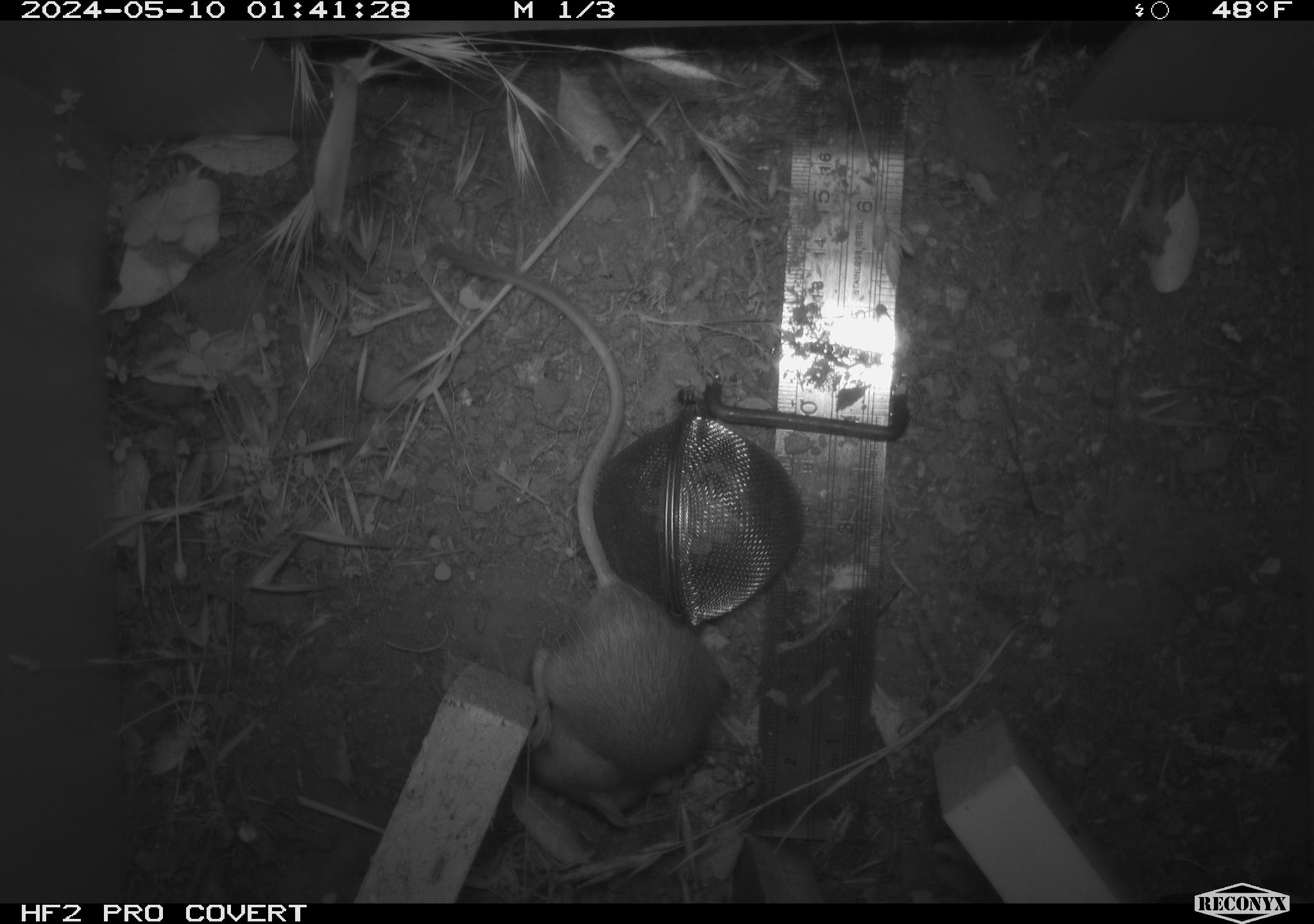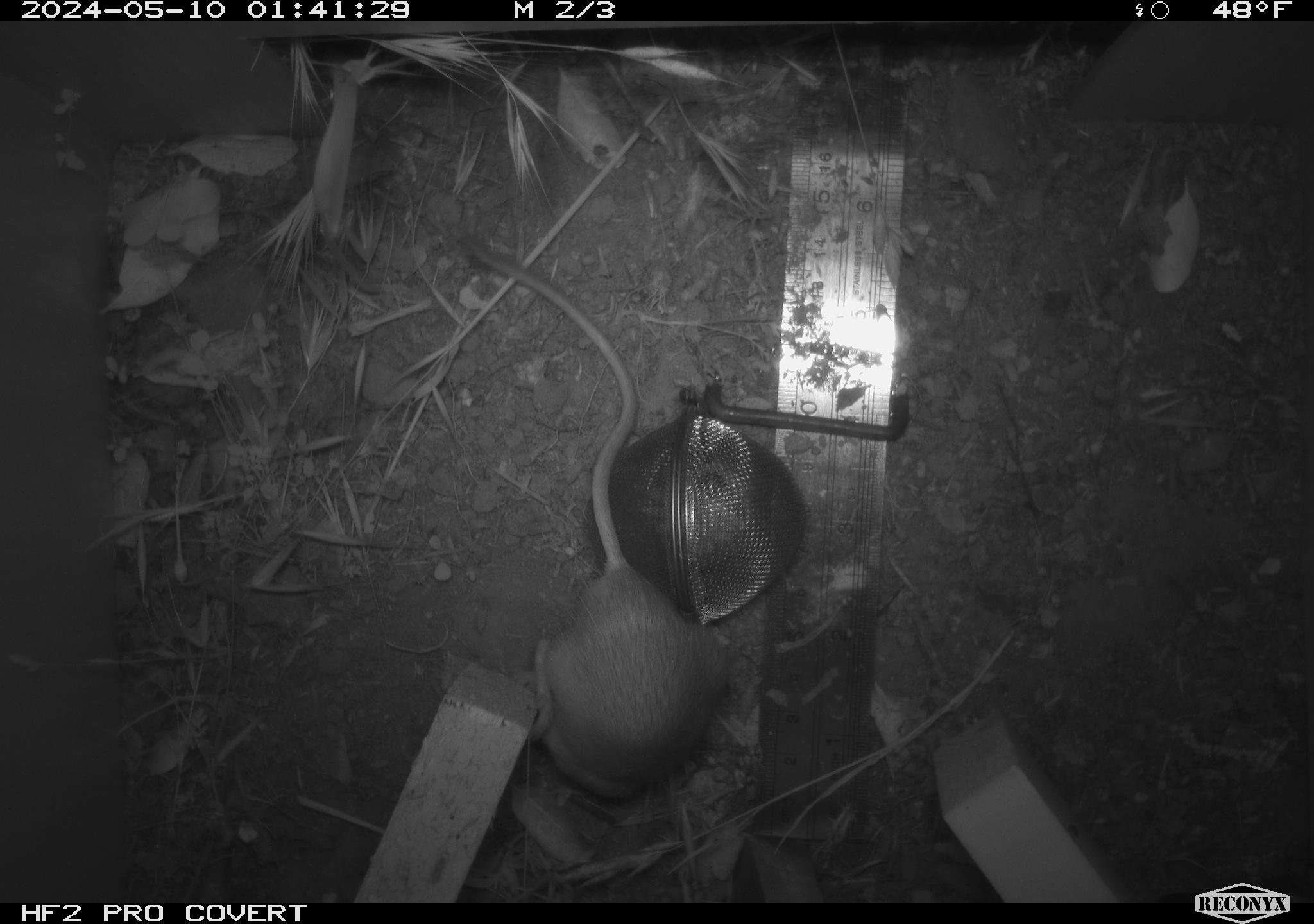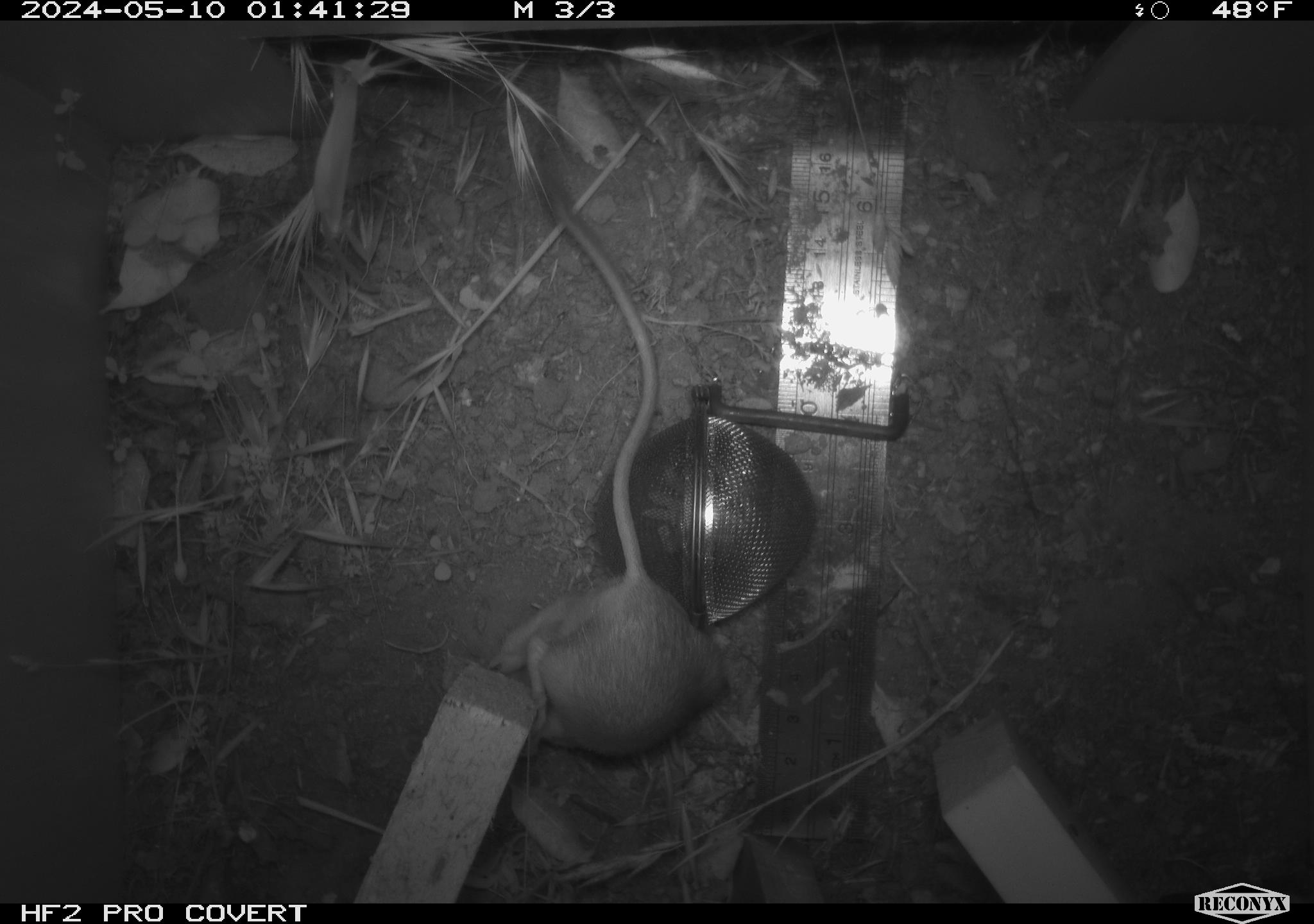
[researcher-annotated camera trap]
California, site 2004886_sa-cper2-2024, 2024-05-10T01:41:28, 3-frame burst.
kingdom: Animalia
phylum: Chordata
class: Mammalia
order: Rodentia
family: Heteromyidae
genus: Dipodomys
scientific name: Dipodomys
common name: kangaroo rats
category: dipodomys species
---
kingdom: Animalia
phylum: Chordata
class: Mammalia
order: Rodentia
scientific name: Rodentia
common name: rodent